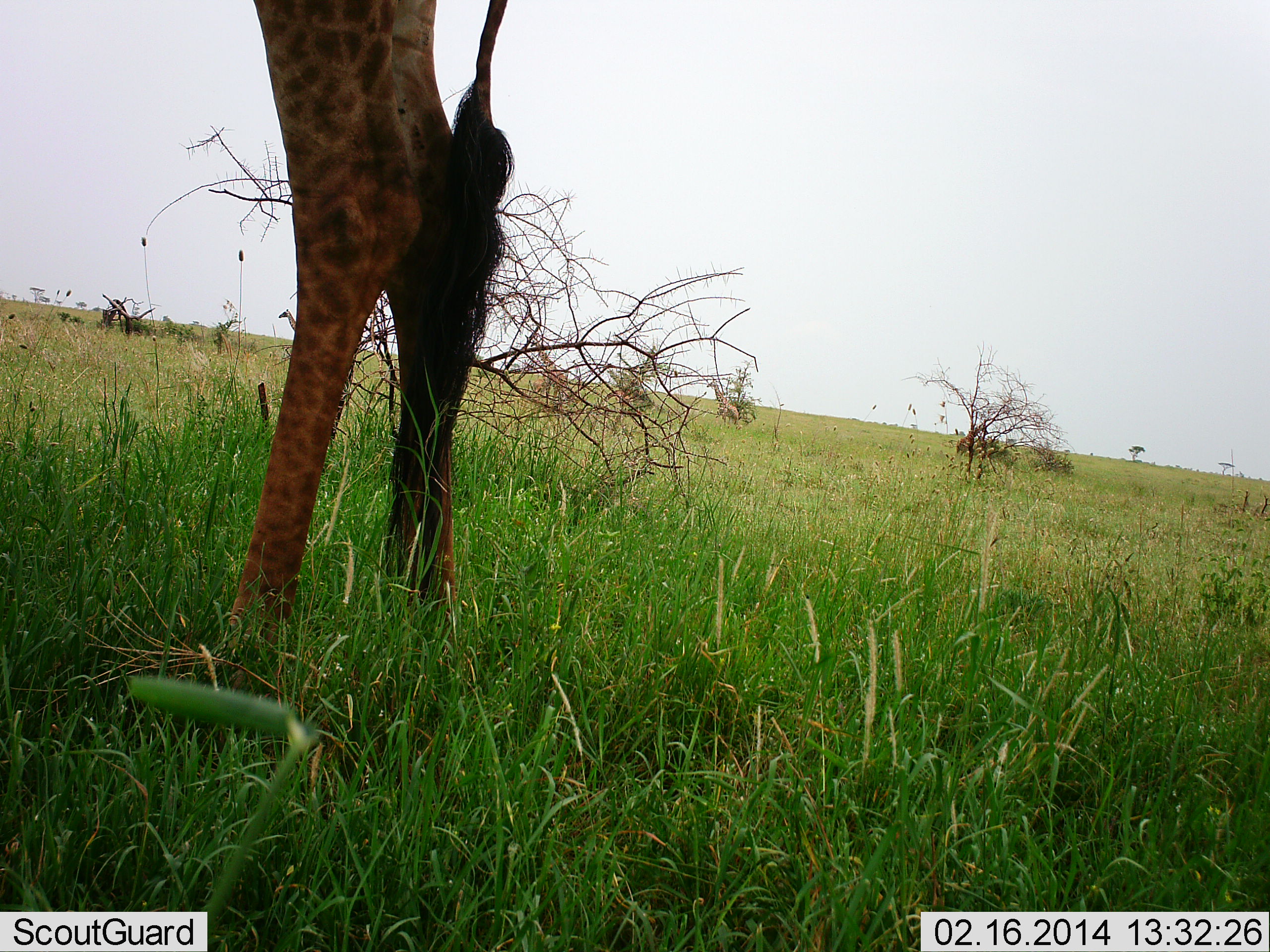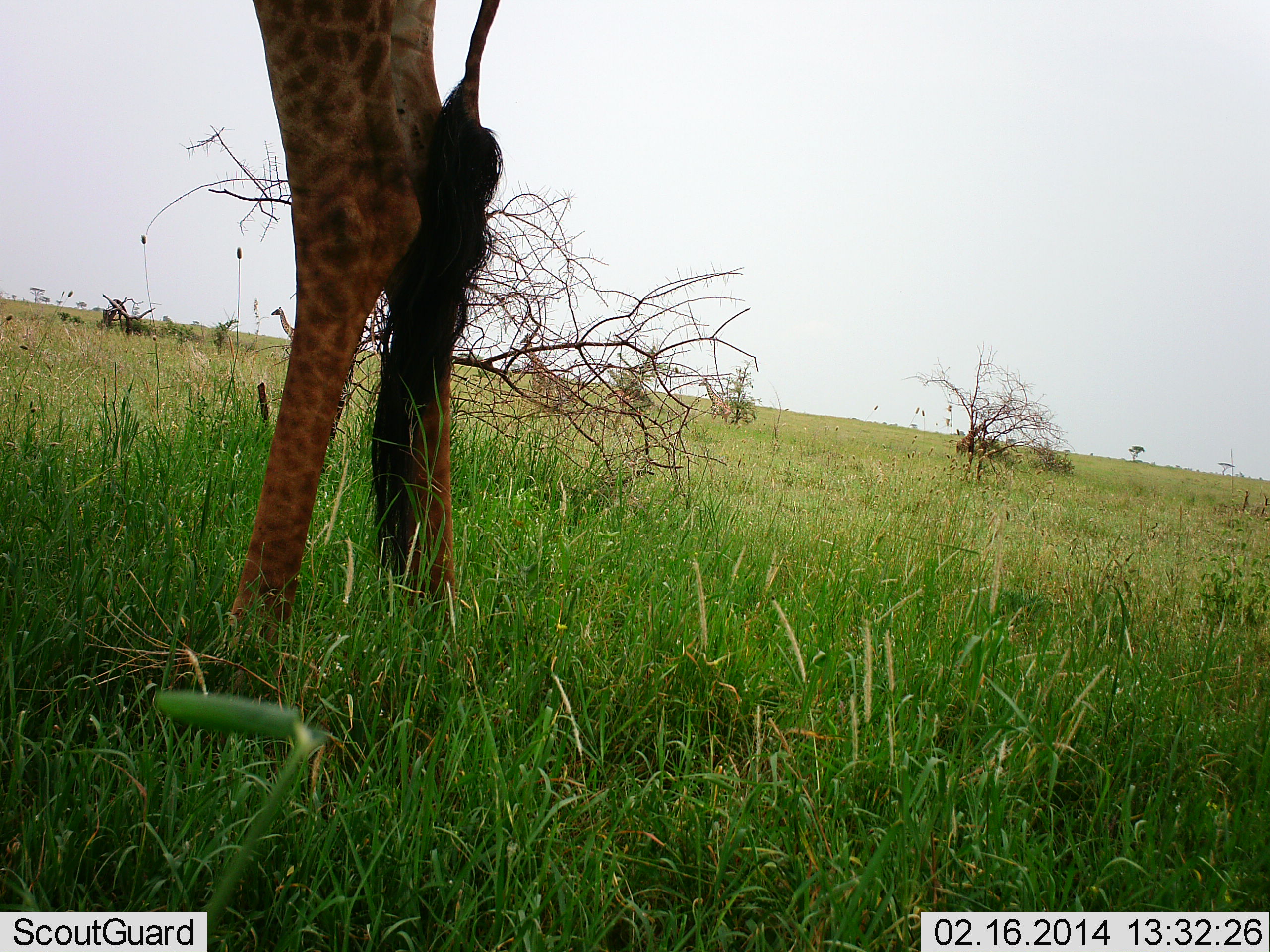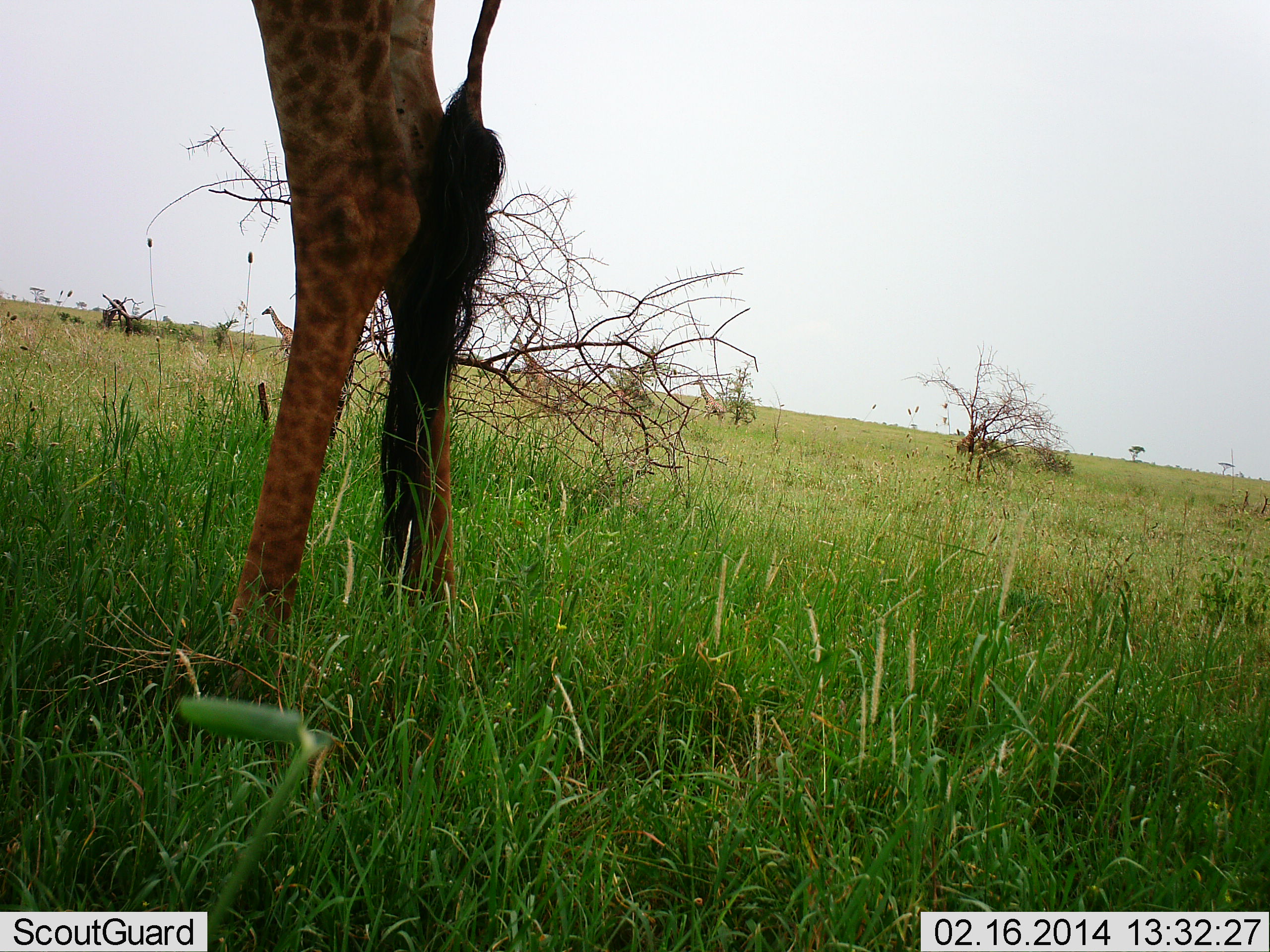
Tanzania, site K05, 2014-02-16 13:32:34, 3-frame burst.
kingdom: Animalia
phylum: Chordata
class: Mammalia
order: Artiodactyla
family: Giraffidae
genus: Giraffa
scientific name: Giraffa camelopardalis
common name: giraffe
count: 1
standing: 100%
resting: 0%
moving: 40%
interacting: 0%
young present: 0%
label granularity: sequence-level